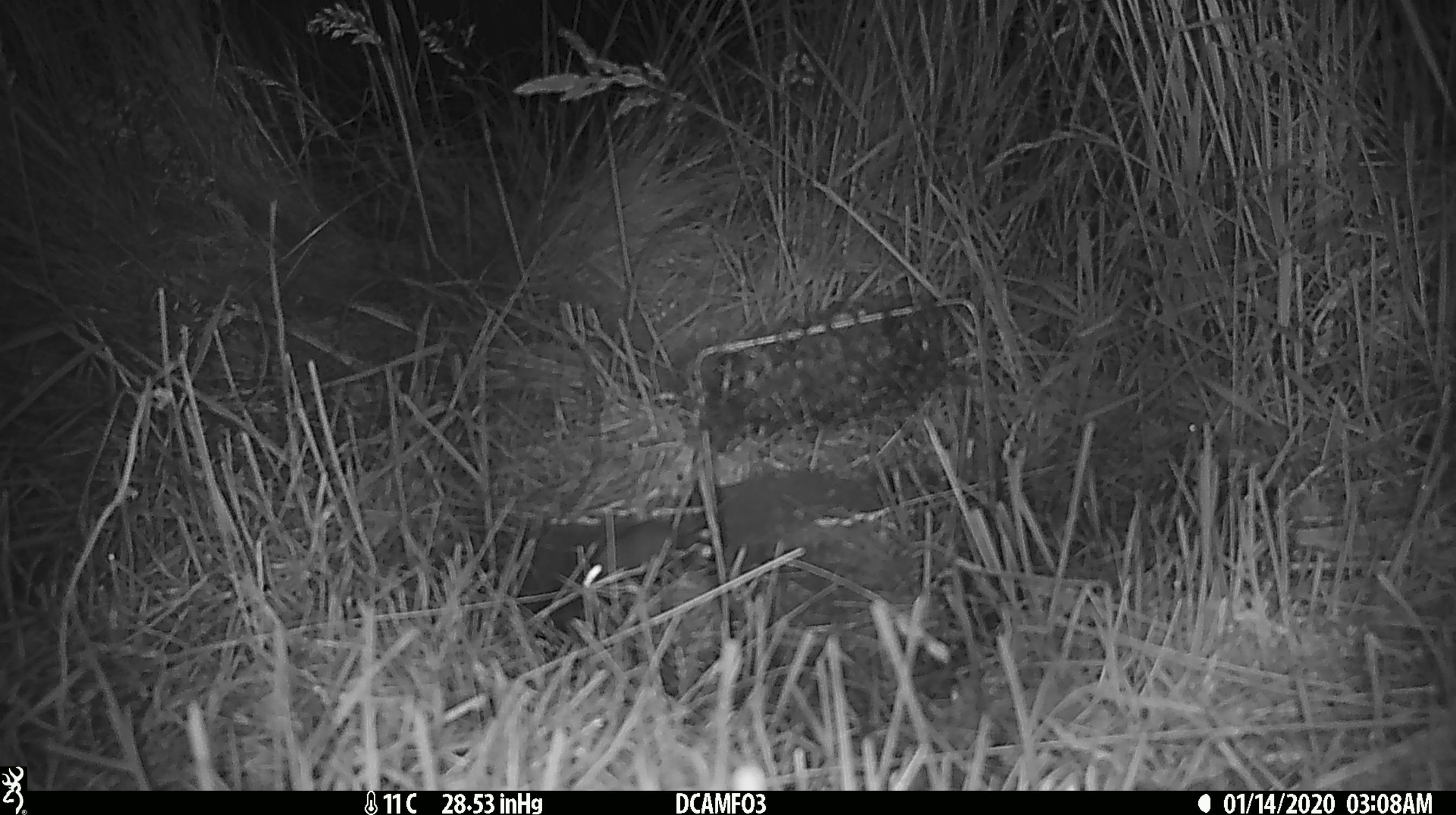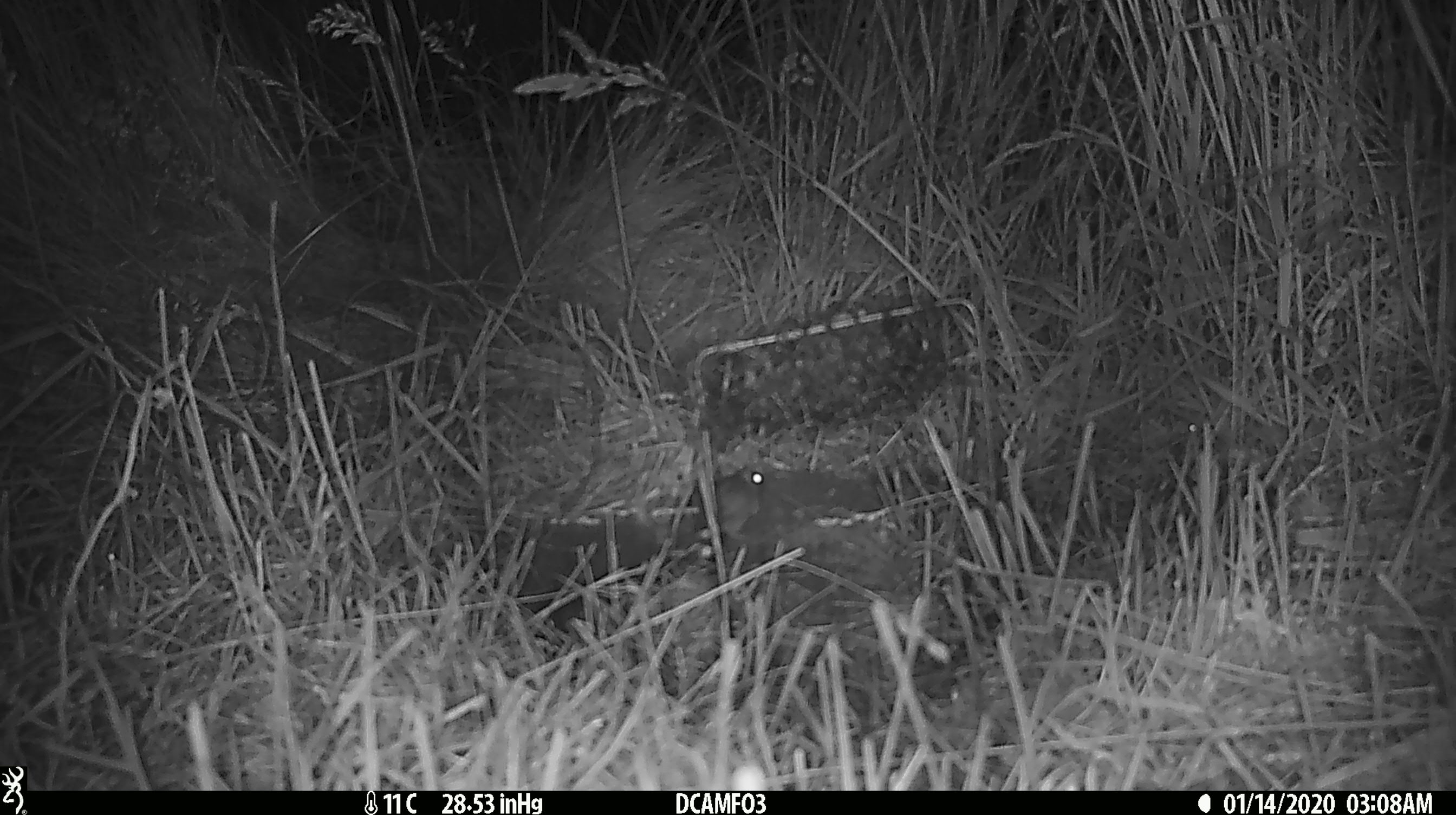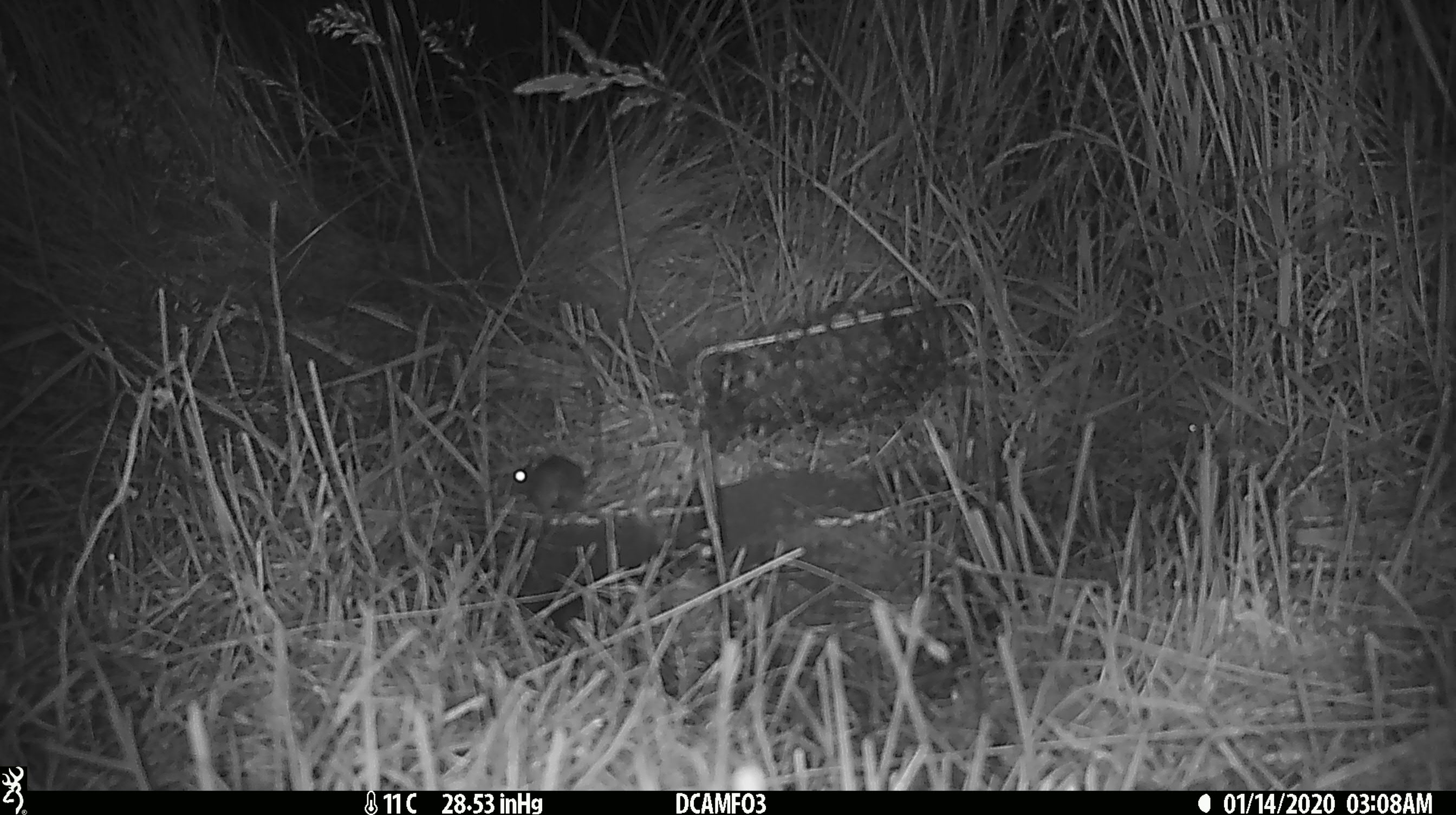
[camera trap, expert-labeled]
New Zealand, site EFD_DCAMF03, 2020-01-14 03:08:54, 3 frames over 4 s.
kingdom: Animalia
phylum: Chordata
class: Mammalia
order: Rodentia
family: Muridae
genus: Mus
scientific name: Mus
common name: mouse